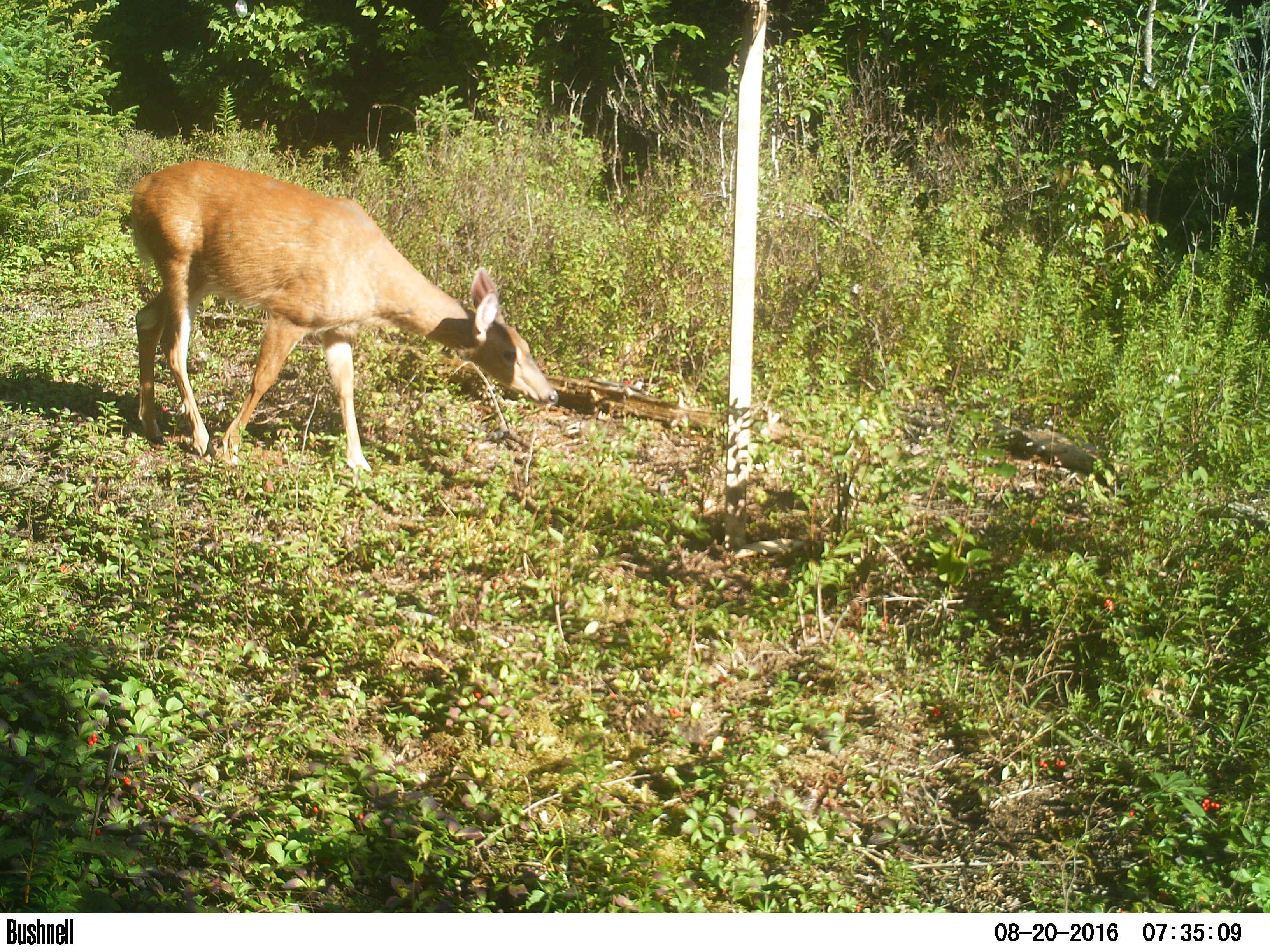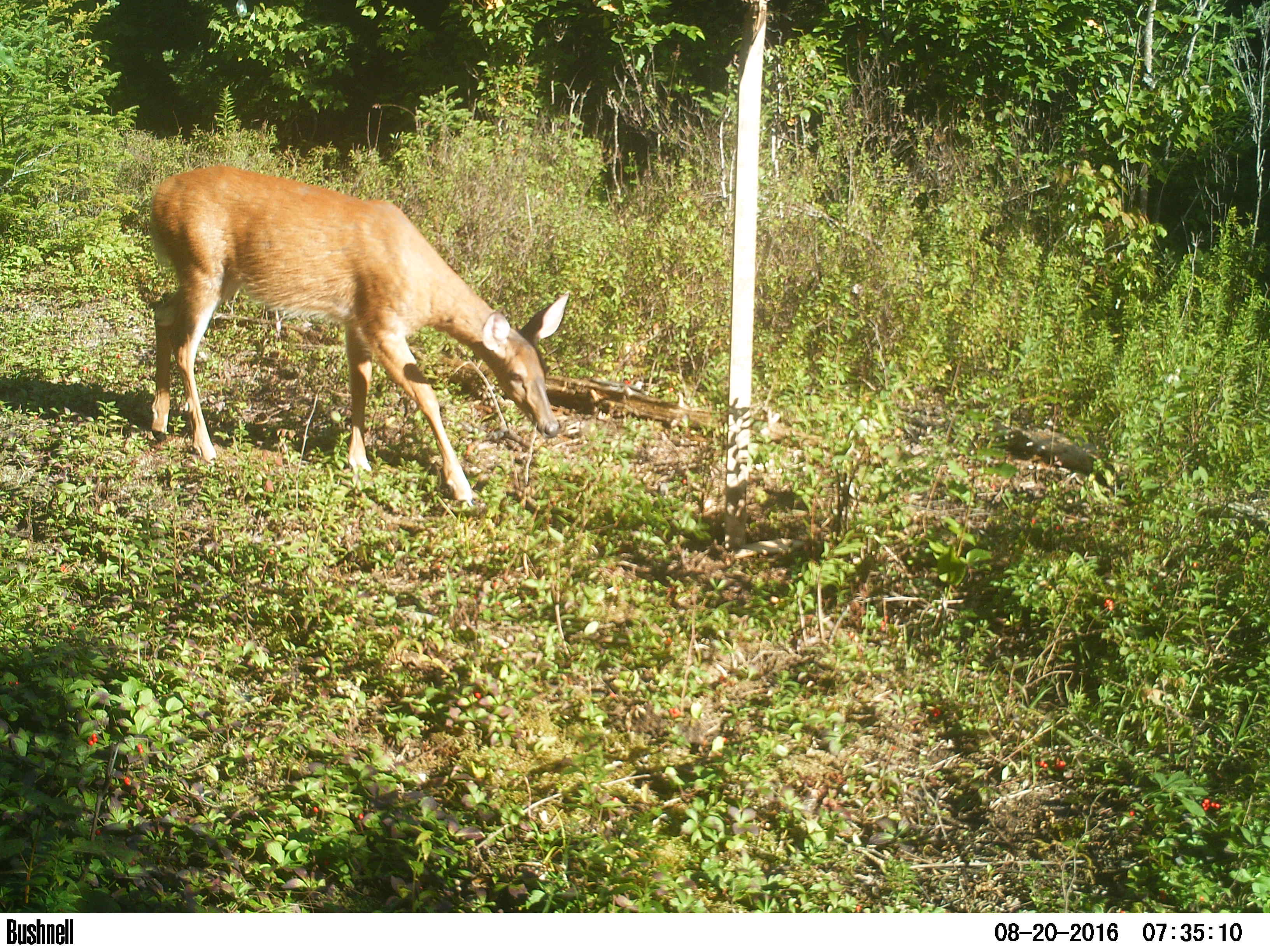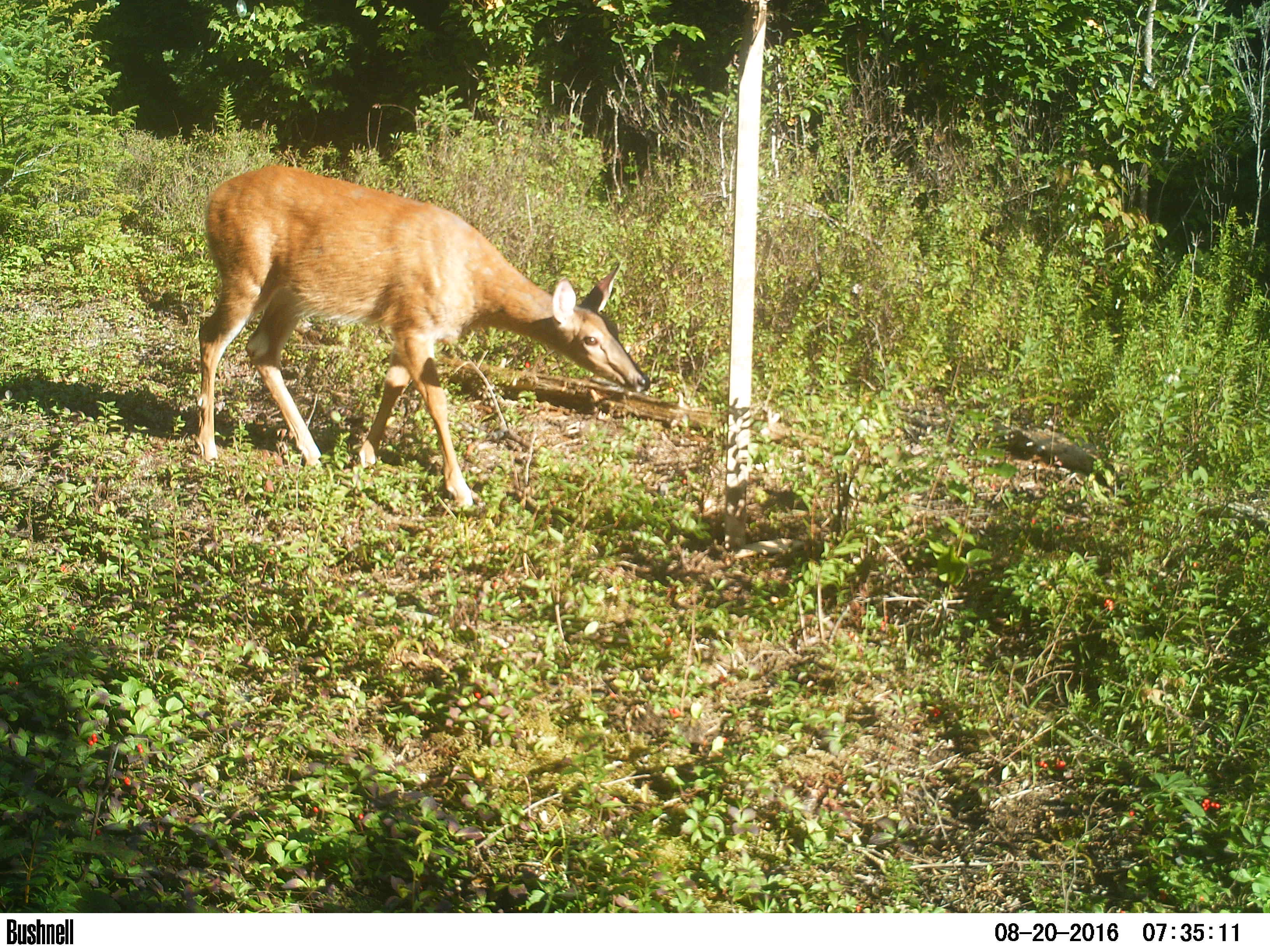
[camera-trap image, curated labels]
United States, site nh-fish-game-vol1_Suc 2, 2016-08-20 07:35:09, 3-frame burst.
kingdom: Animalia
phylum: Chordata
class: Mammalia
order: Artiodactyla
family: Cervidae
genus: Odocoileus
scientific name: Odocoileus virginianus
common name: white-tailed deer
White-tailed deer (Odocoileus virginianus).